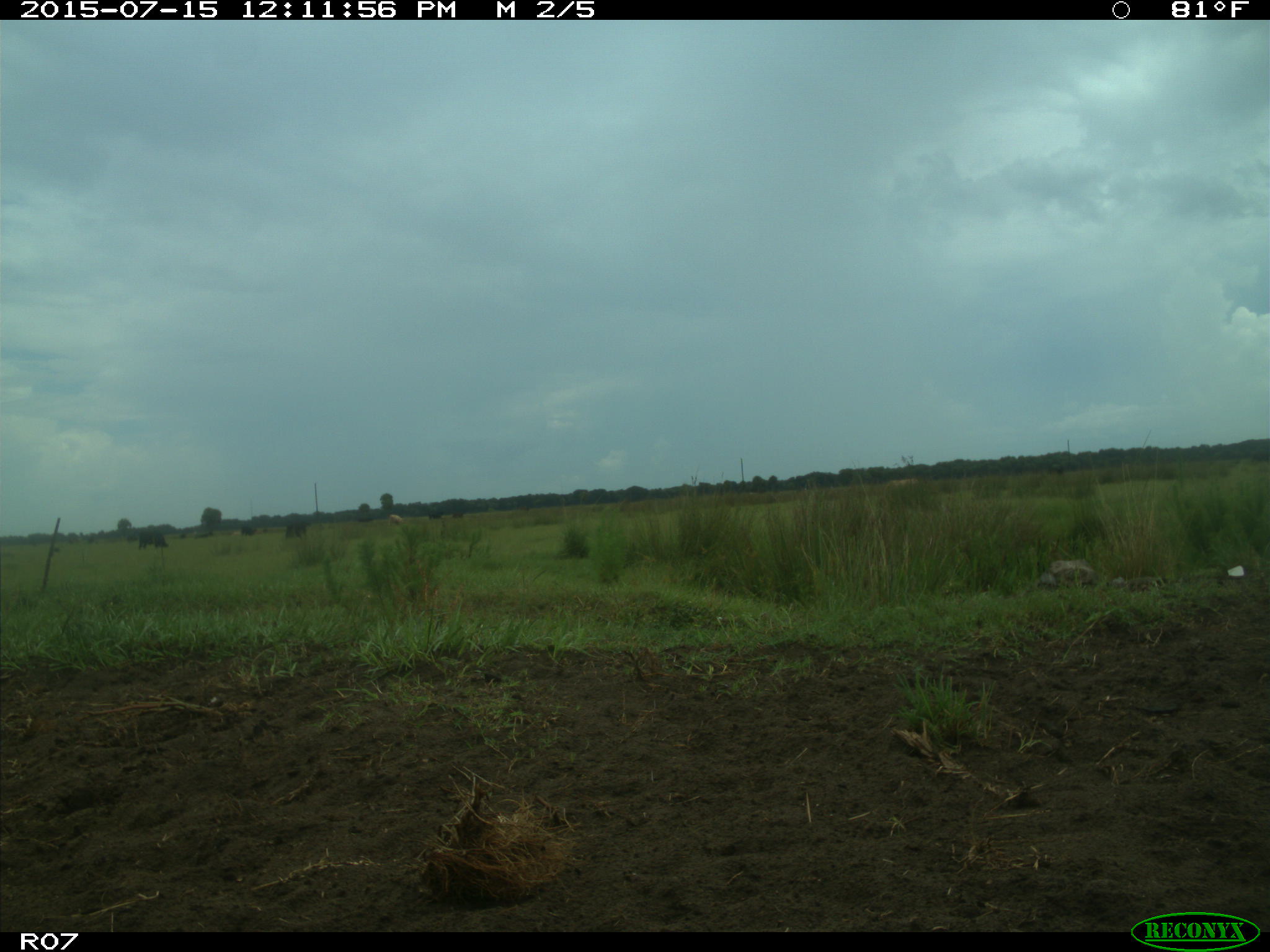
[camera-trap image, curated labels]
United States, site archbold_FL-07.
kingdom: Animalia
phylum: Chordata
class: Mammalia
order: Artiodactyla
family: Bovidae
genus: Bos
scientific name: Bos taurus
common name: domestic cow